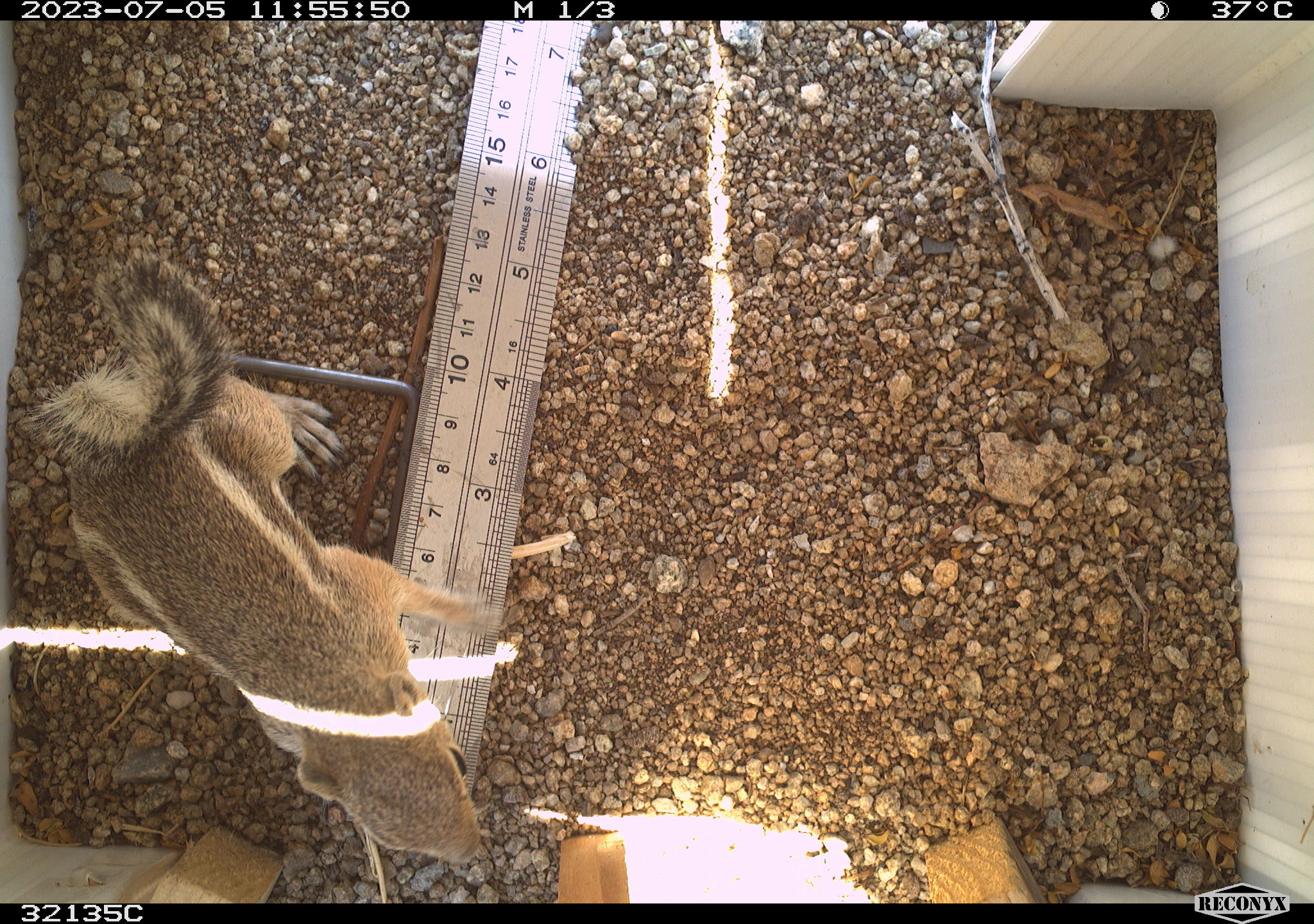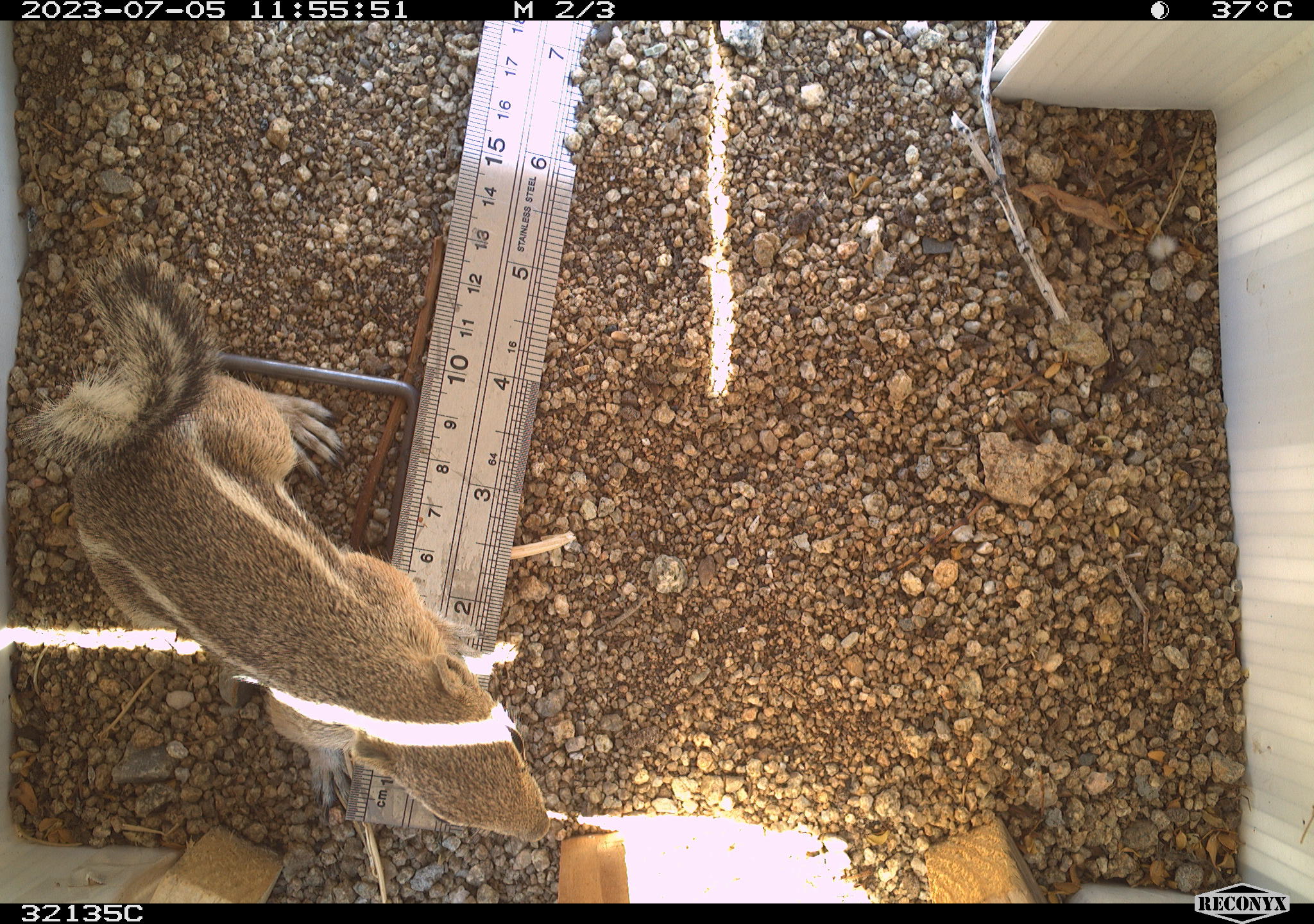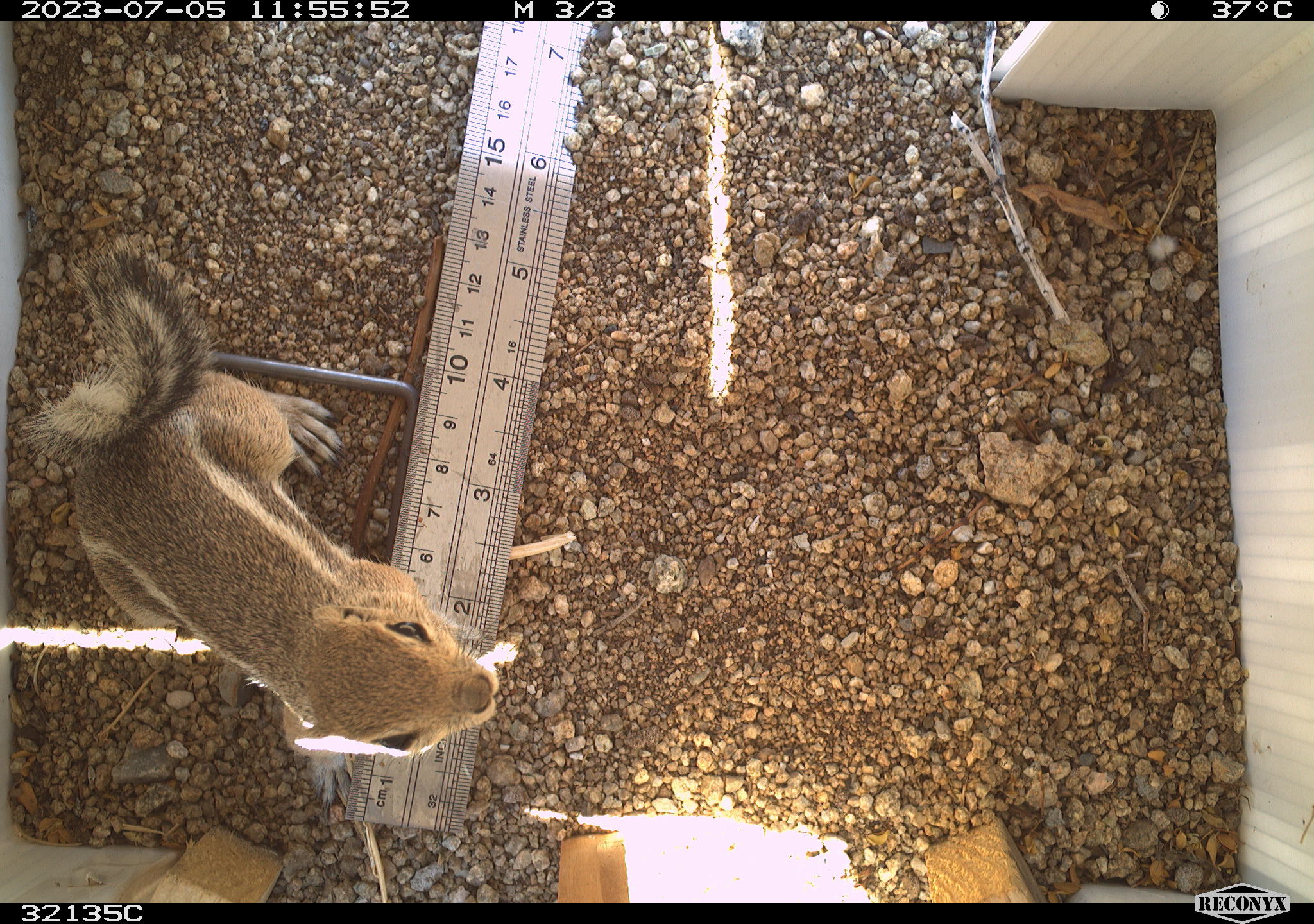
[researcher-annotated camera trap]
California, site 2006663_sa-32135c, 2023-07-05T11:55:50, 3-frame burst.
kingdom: Animalia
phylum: Chordata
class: Mammalia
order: Rodentia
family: Sciuridae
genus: Ammospermophilus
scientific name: Ammospermophilus leucurus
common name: white-tailed antelope squirrel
White-tailed antelope squirrel (Ammospermophilus leucurus).